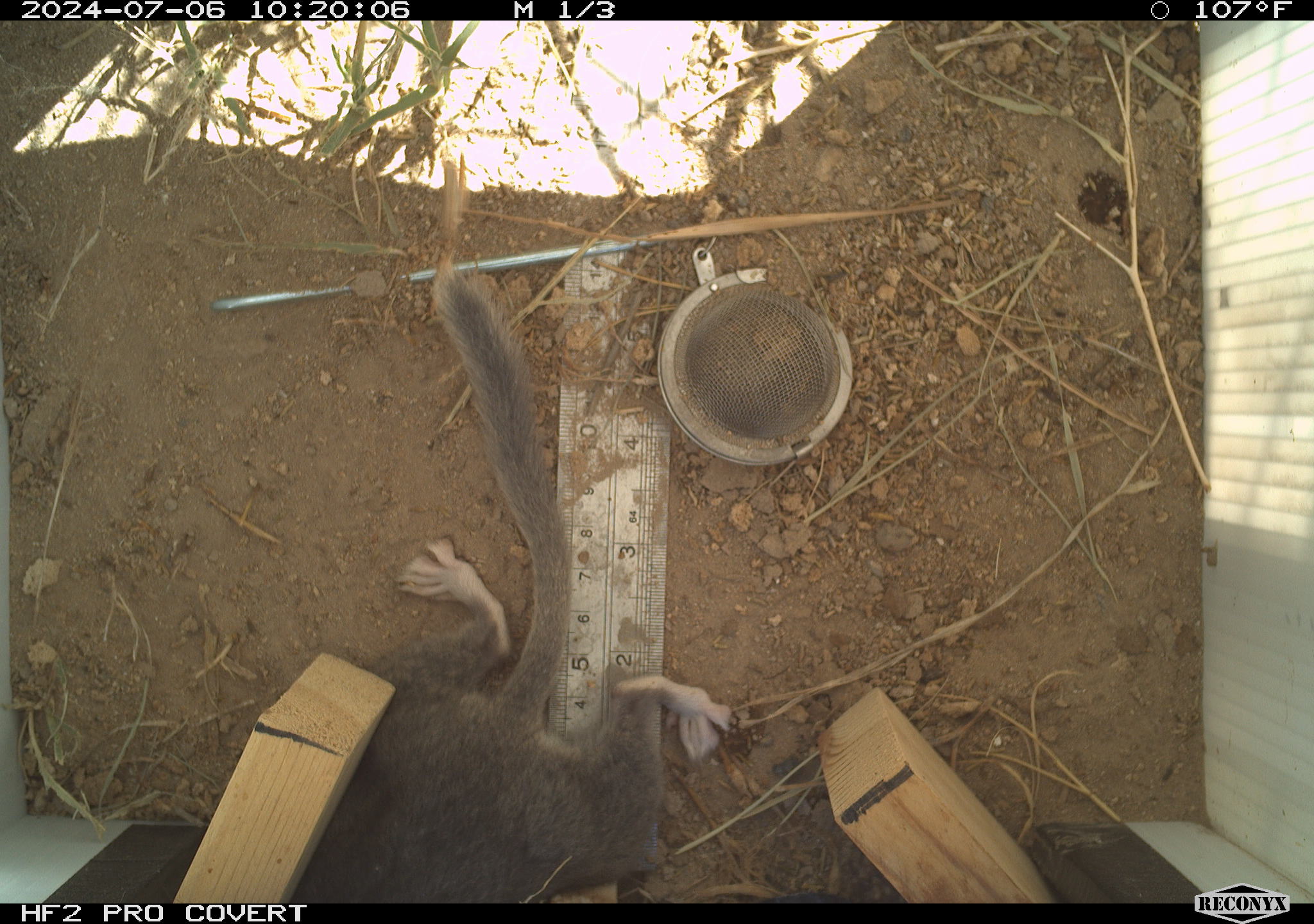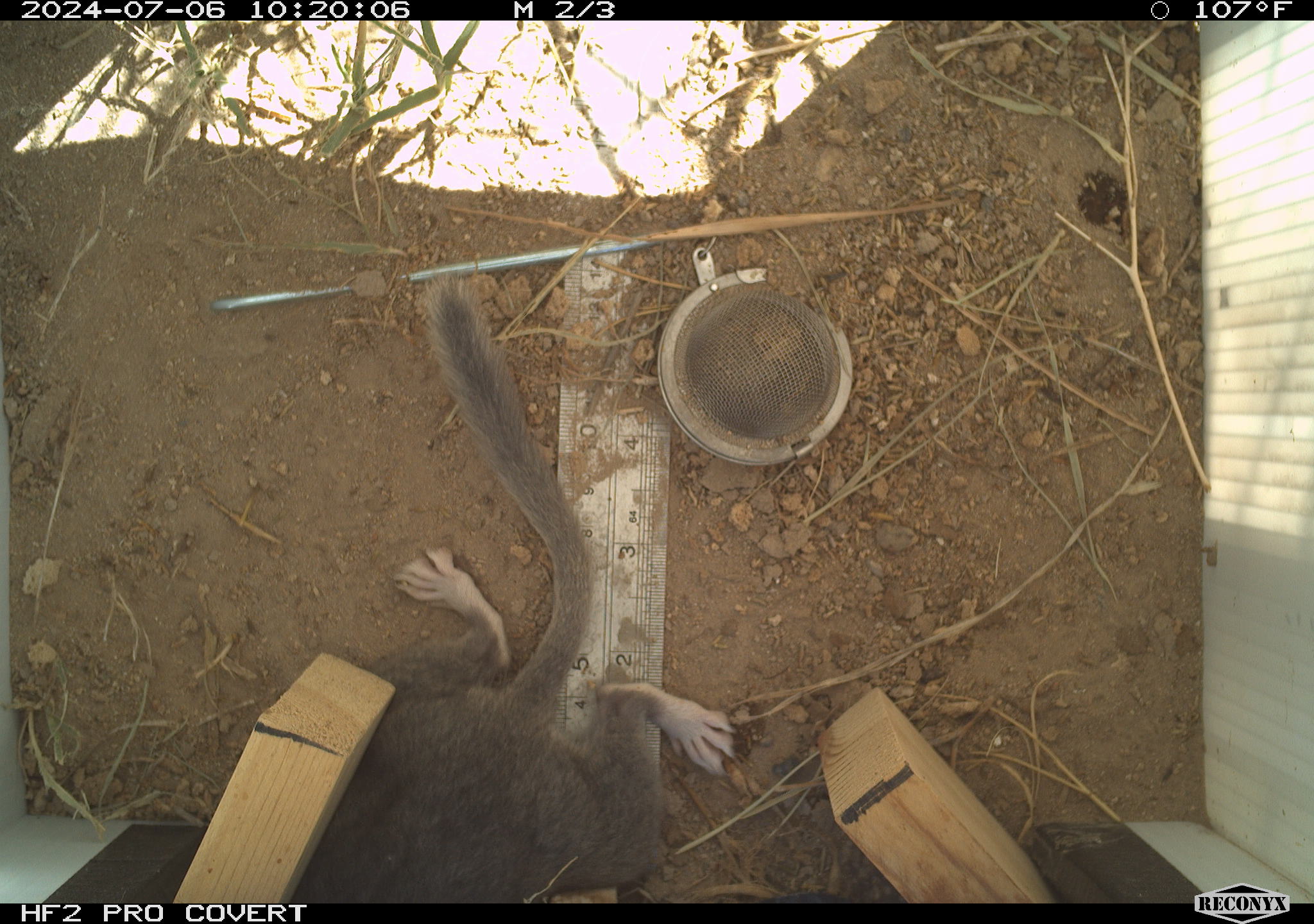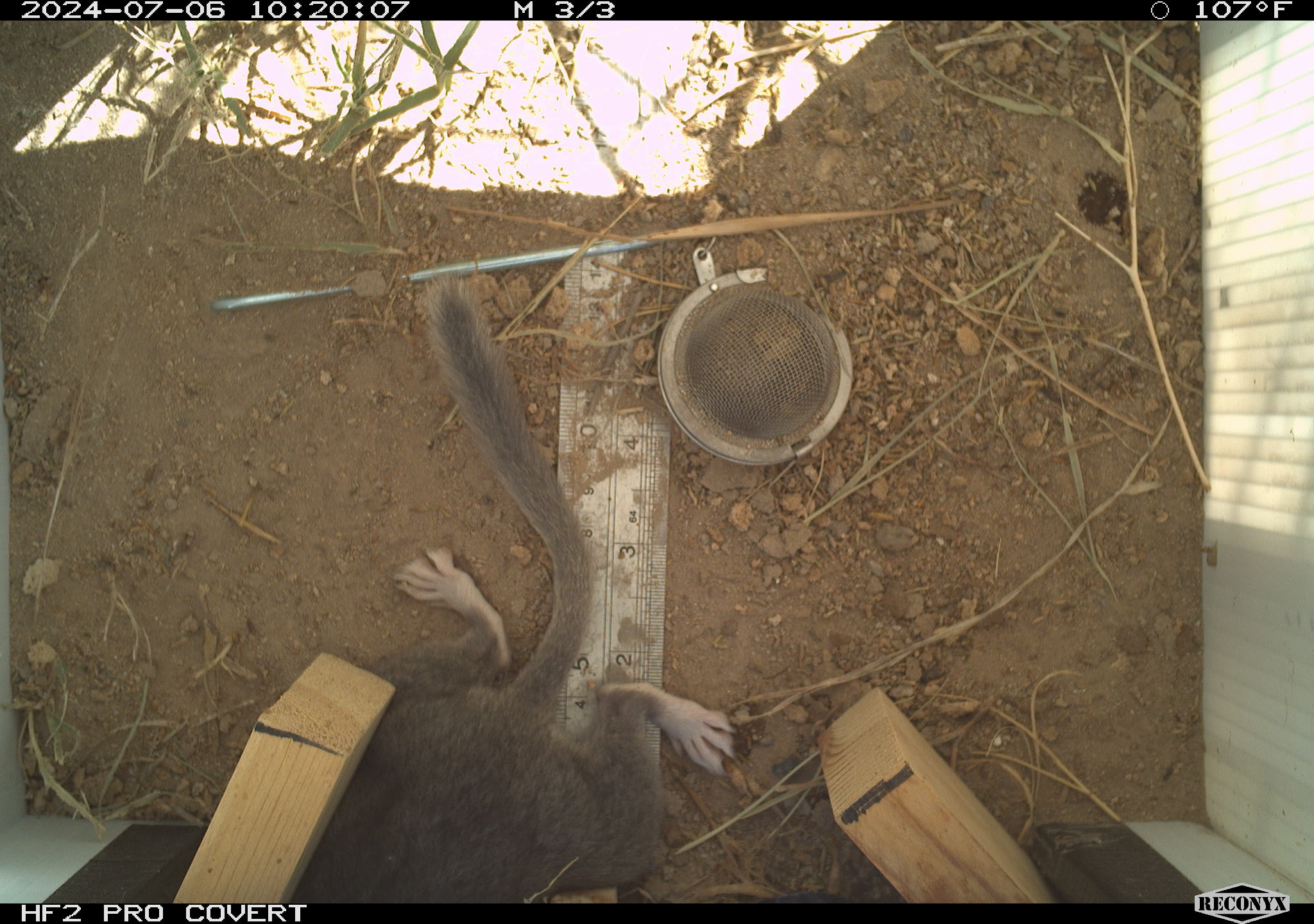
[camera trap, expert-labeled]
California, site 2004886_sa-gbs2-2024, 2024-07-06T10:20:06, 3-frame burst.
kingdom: Animalia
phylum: Chordata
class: Mammalia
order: Rodentia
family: Cricetidae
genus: Neotoma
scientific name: Neotoma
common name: pack rat or woodrat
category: neotoma species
Neotoma species (pack rat or woodrat) (Neotoma).